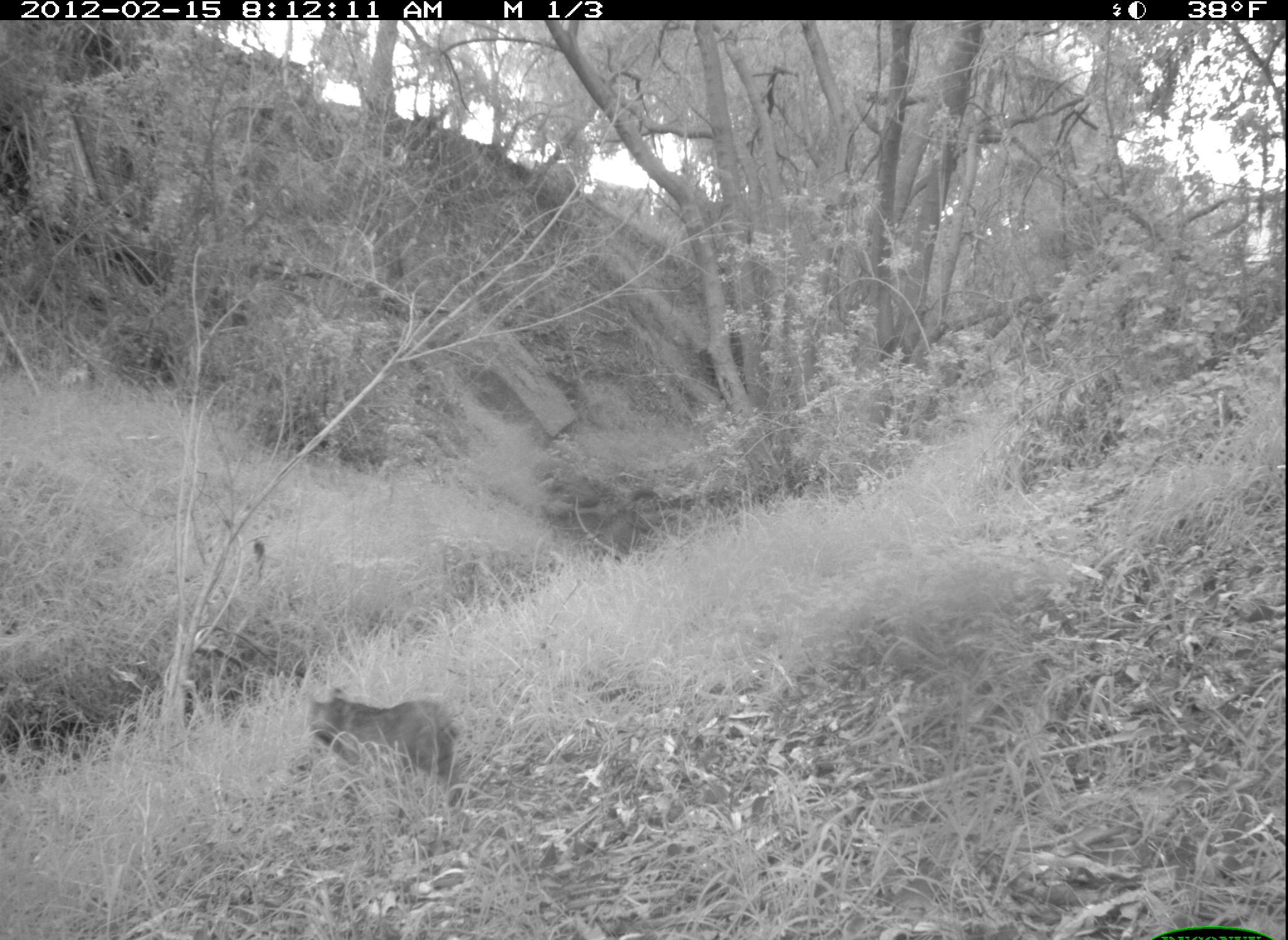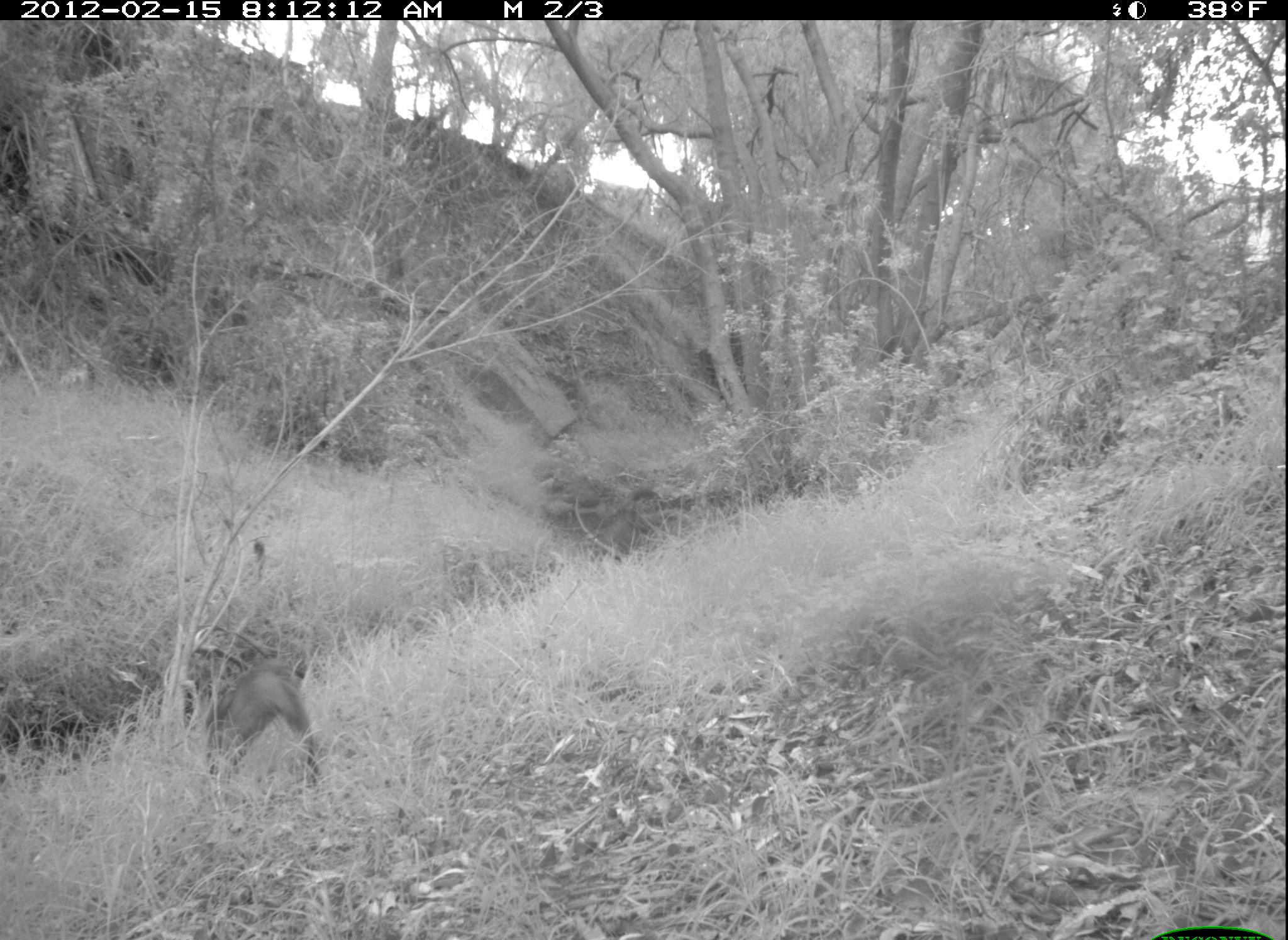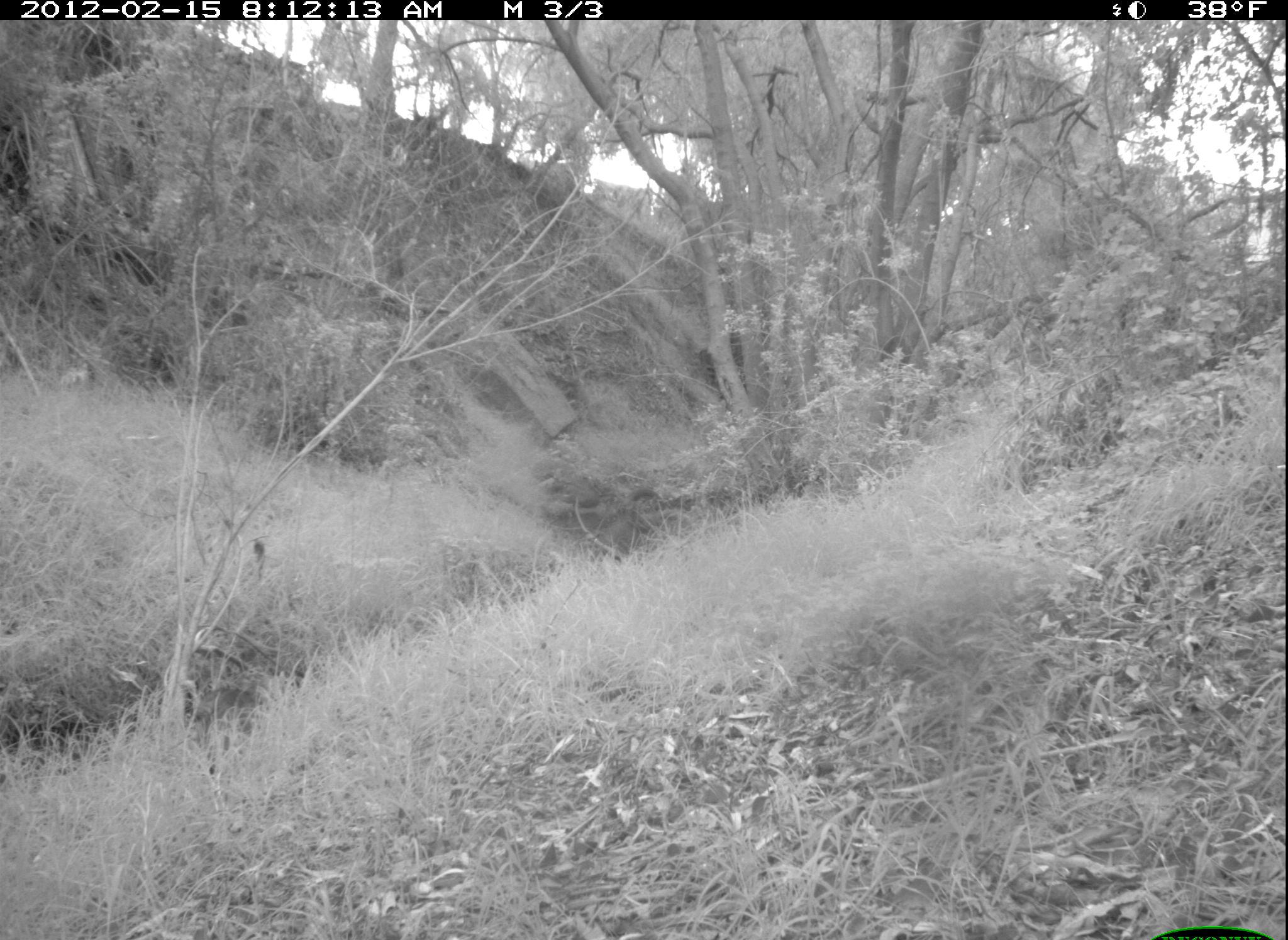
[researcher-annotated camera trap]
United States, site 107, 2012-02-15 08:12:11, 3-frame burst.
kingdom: Animalia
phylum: Chordata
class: Mammalia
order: Carnivora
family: Felidae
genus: Lynx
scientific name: Lynx rufus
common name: bobcat